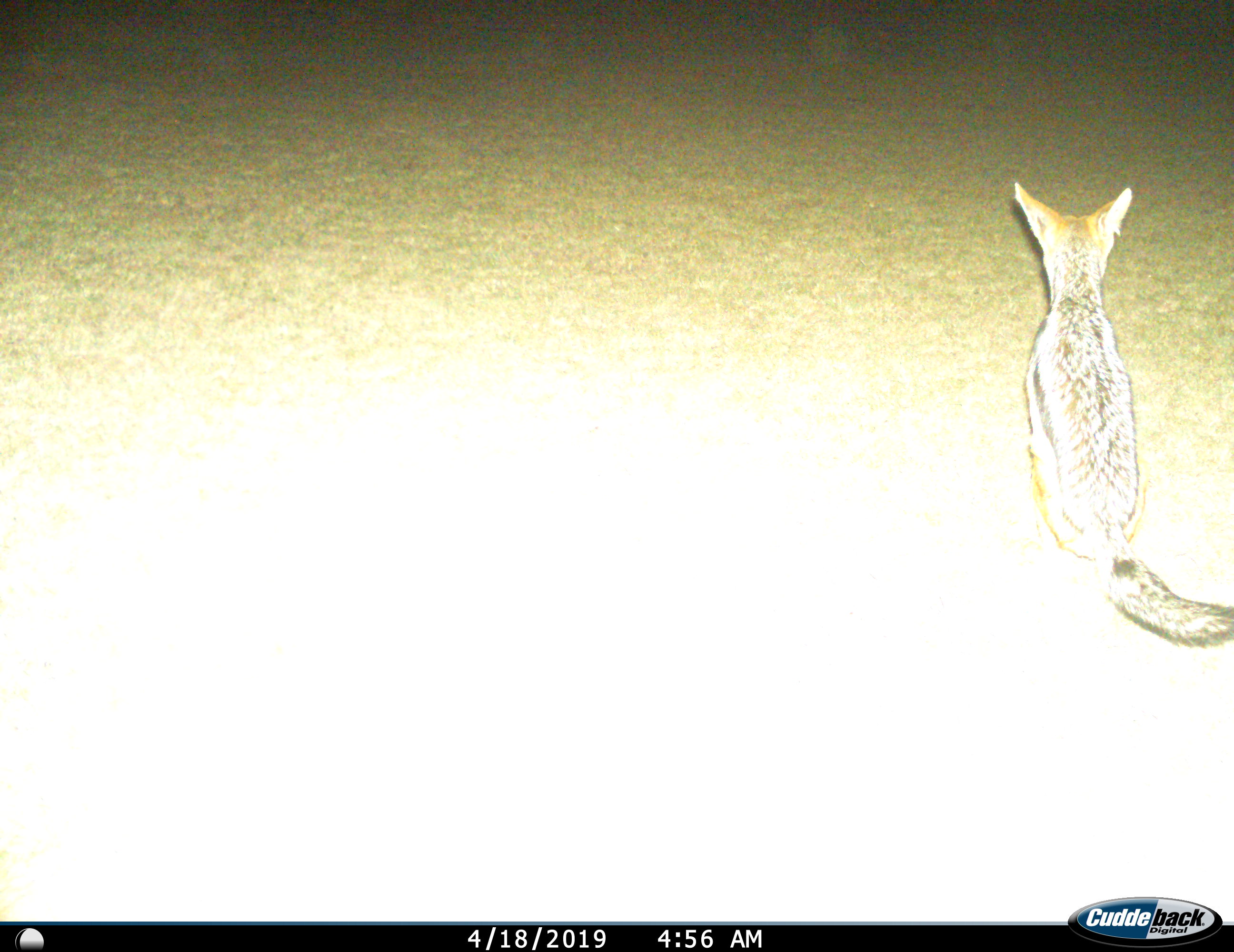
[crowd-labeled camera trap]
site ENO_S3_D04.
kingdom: Animalia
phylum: Chordata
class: Mammalia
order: Carnivora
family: Canidae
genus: Lupulella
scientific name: Lupulella mesomelas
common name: black-backed jackal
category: jackalblackbacked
Jackalblackbacked (black-backed jackal) (Lupulella mesomelas), count 1. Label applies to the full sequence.